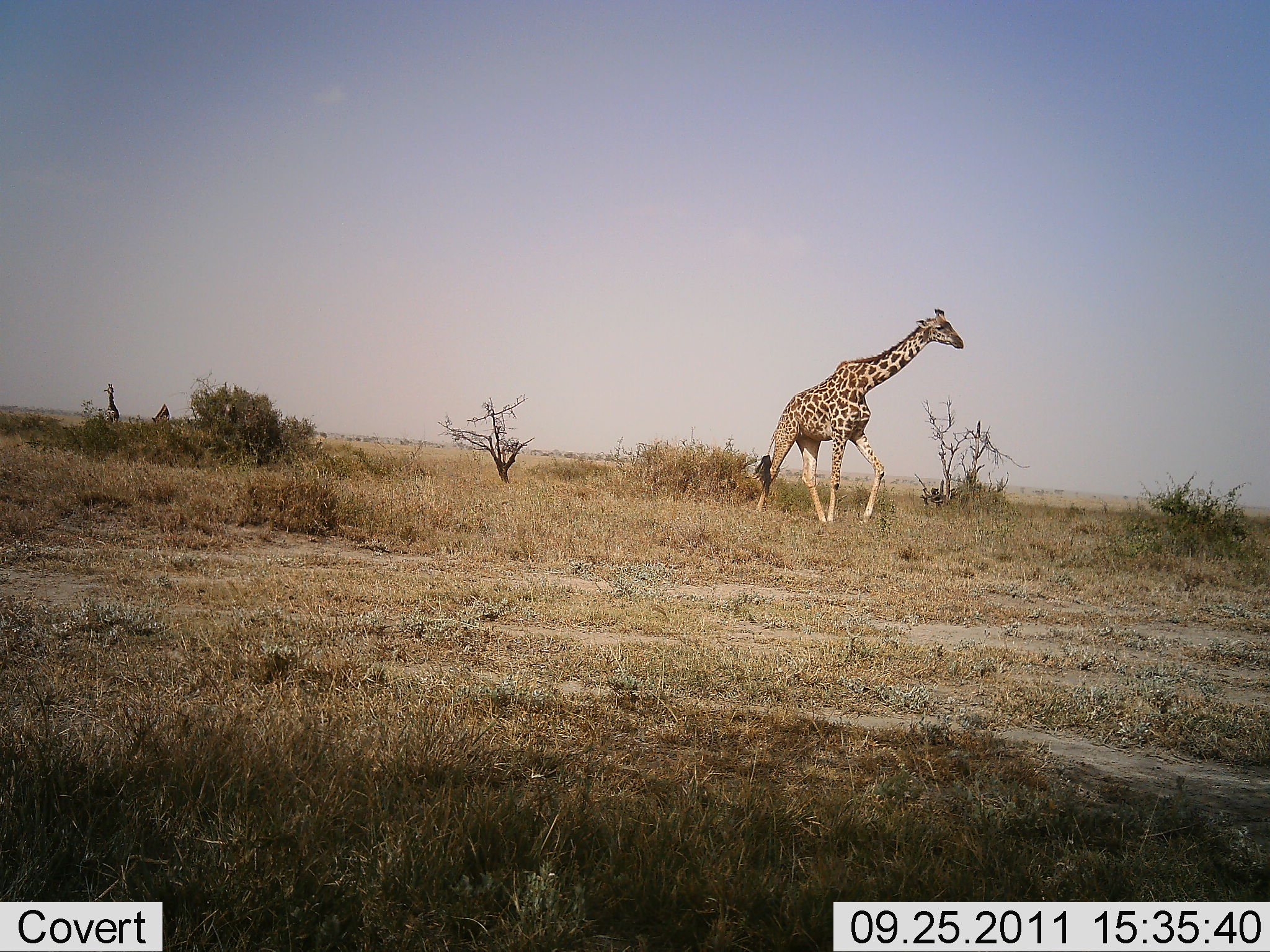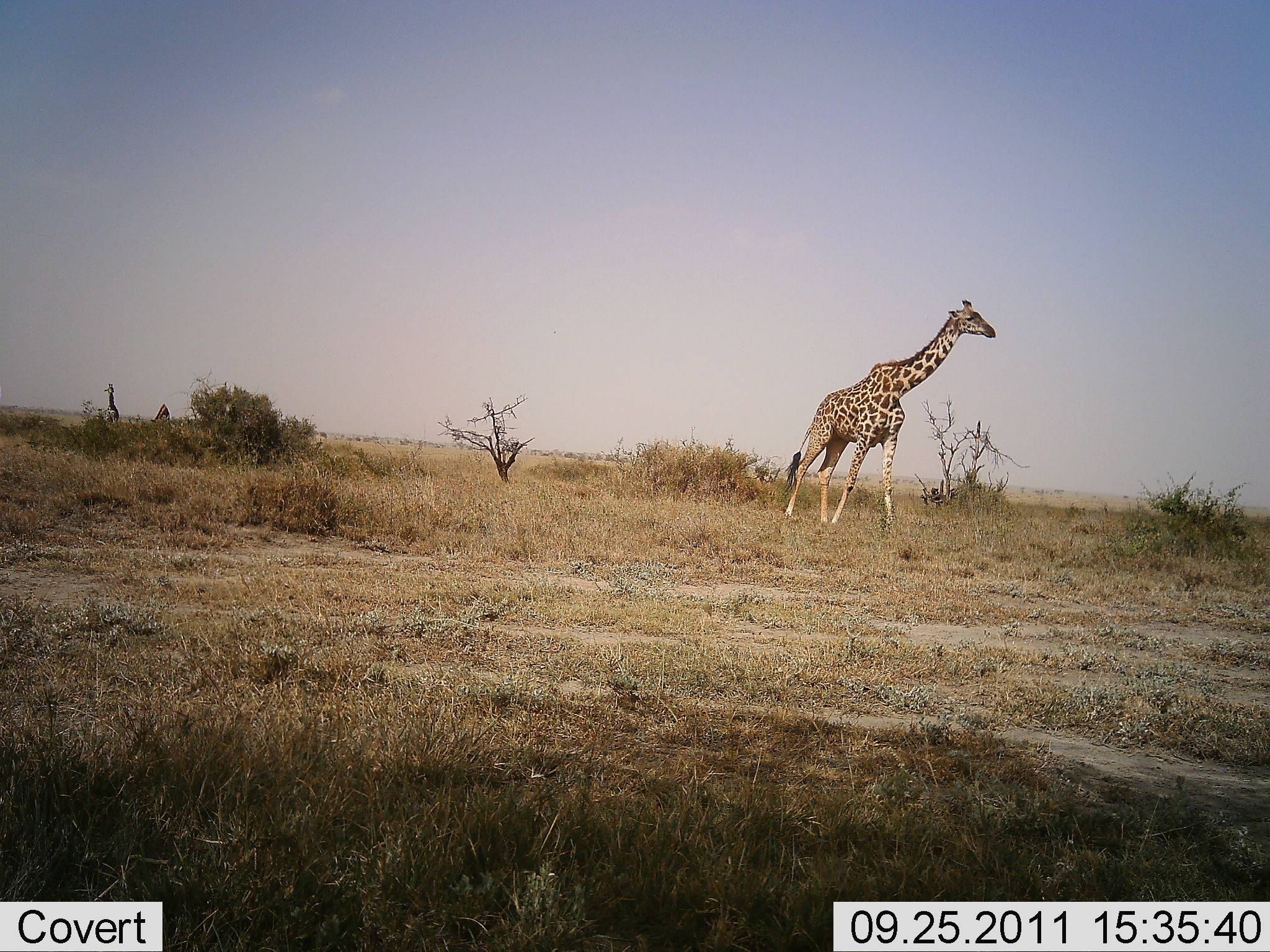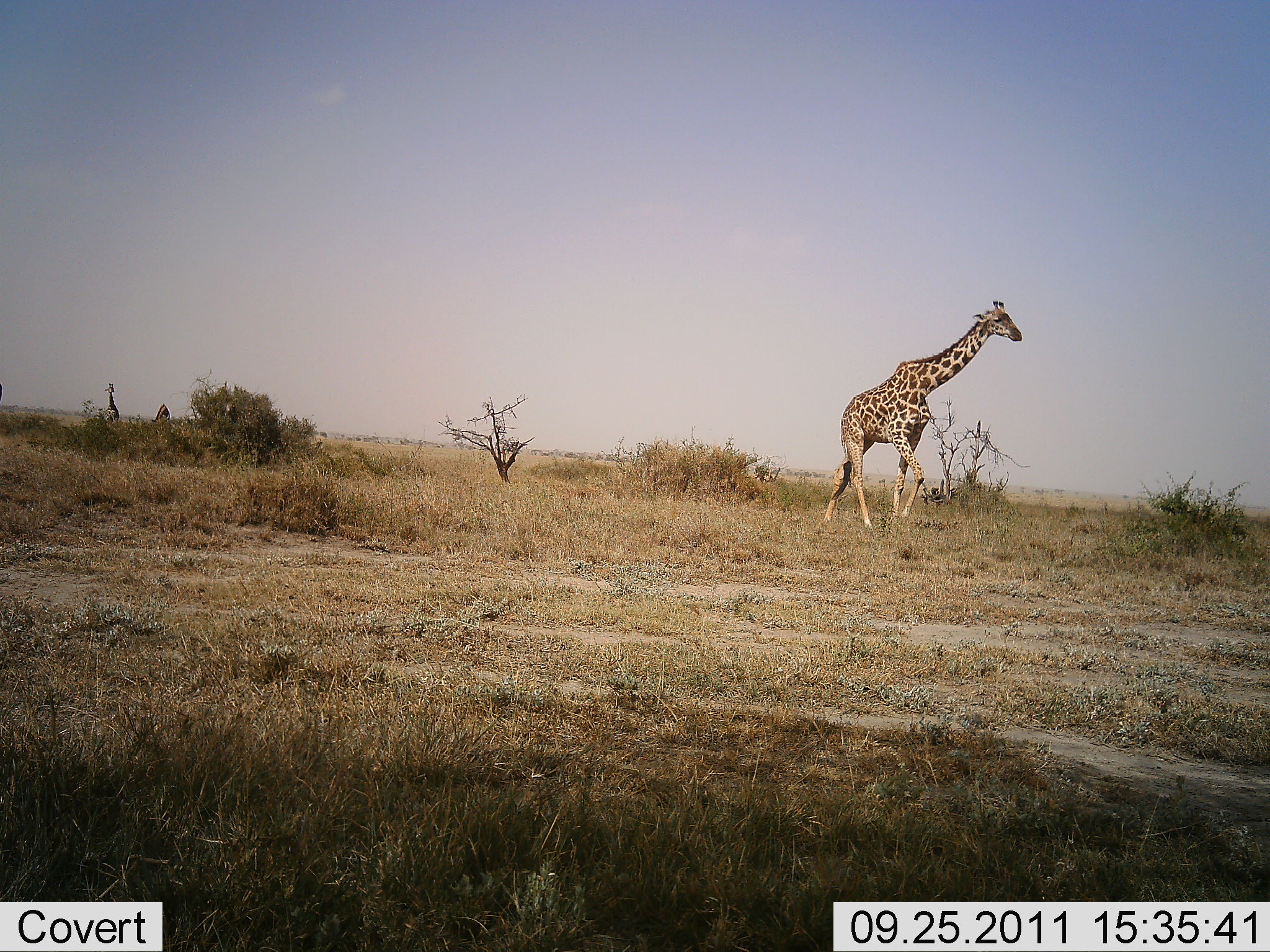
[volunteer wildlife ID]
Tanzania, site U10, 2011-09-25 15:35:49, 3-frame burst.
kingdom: Animalia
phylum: Chordata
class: Mammalia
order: Artiodactyla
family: Giraffidae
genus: Giraffa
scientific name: Giraffa camelopardalis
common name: giraffe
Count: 1.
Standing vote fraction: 25%.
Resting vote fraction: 0%.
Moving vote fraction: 100%.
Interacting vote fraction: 0%.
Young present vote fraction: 0%.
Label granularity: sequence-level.